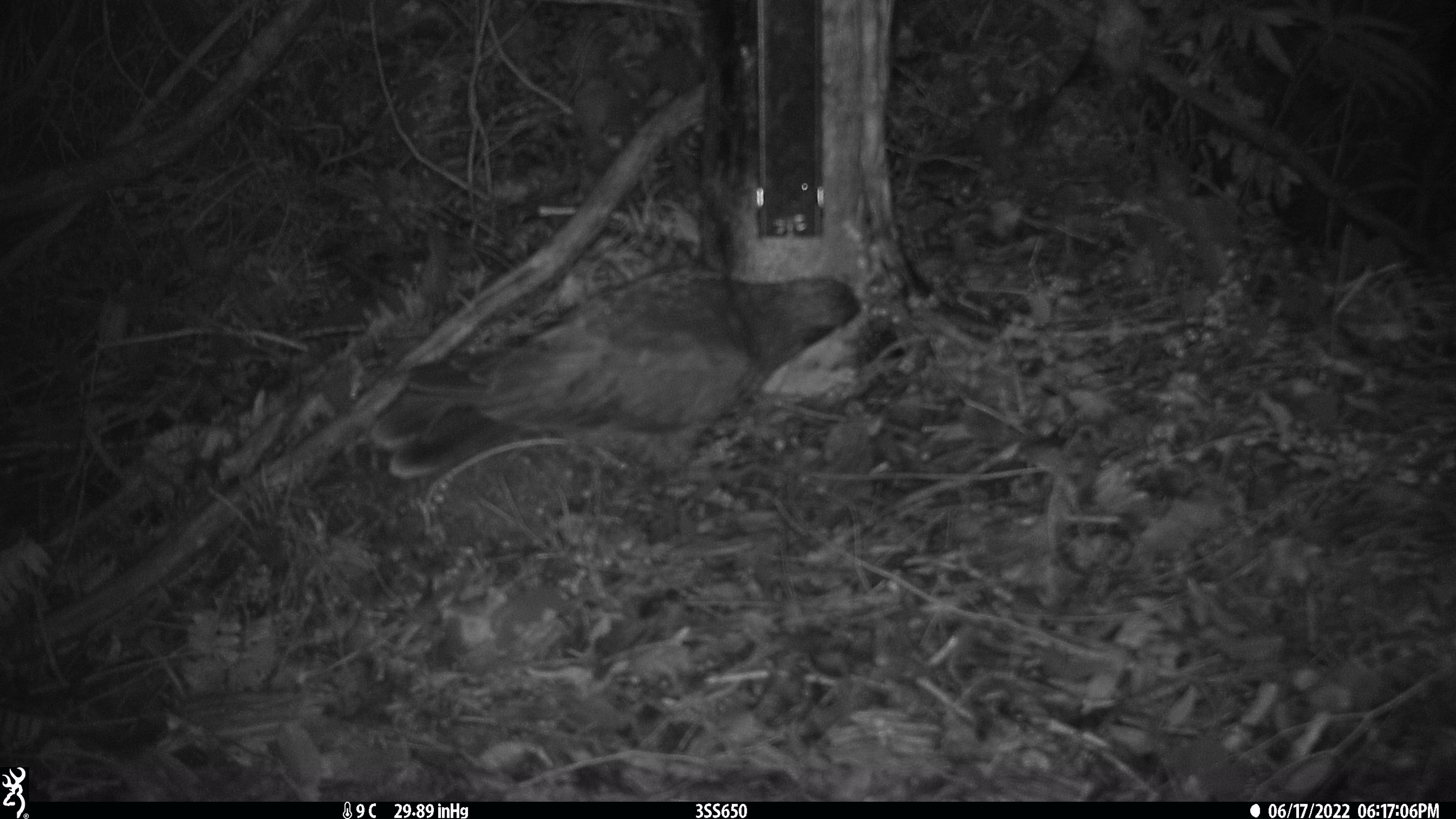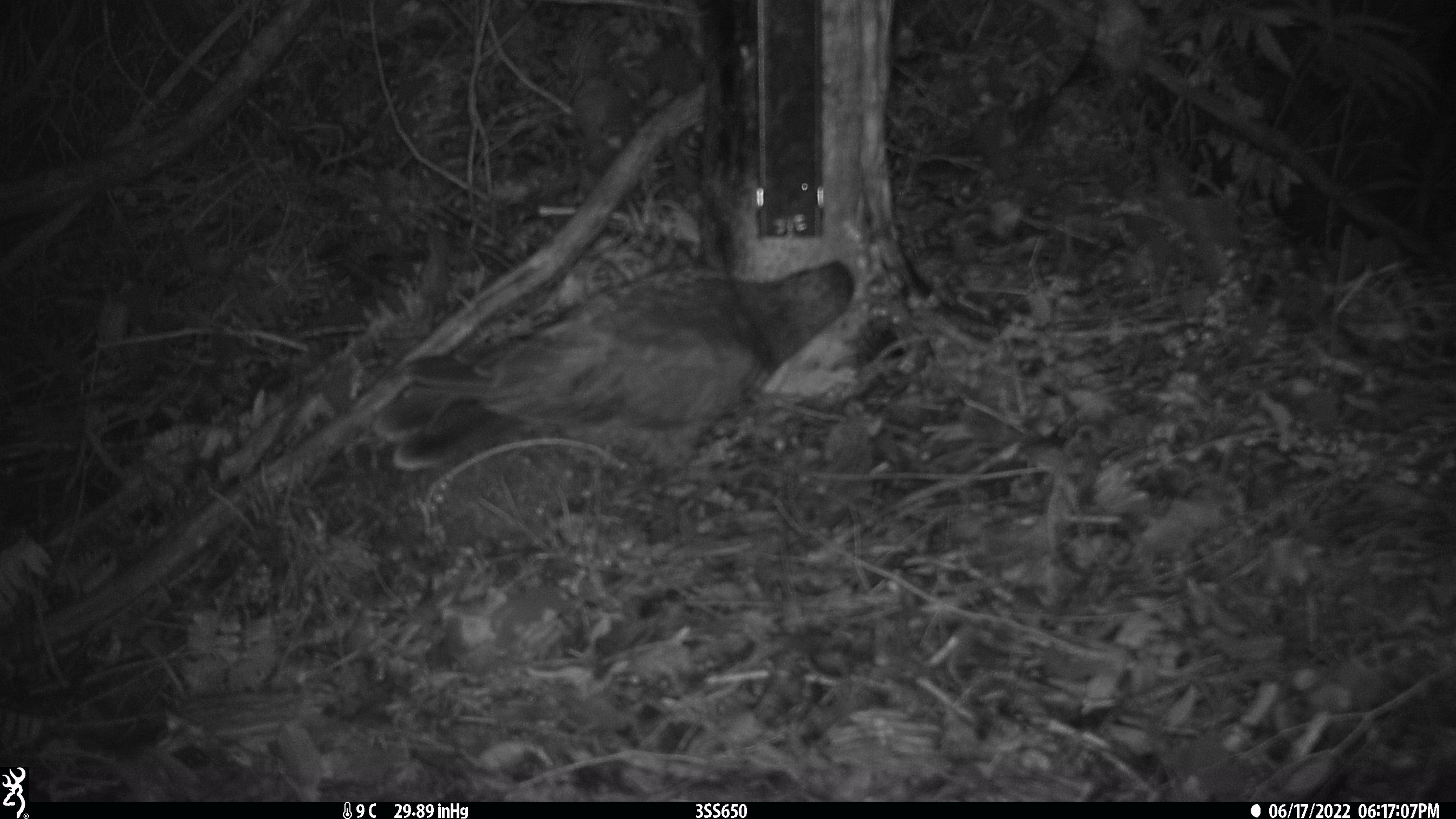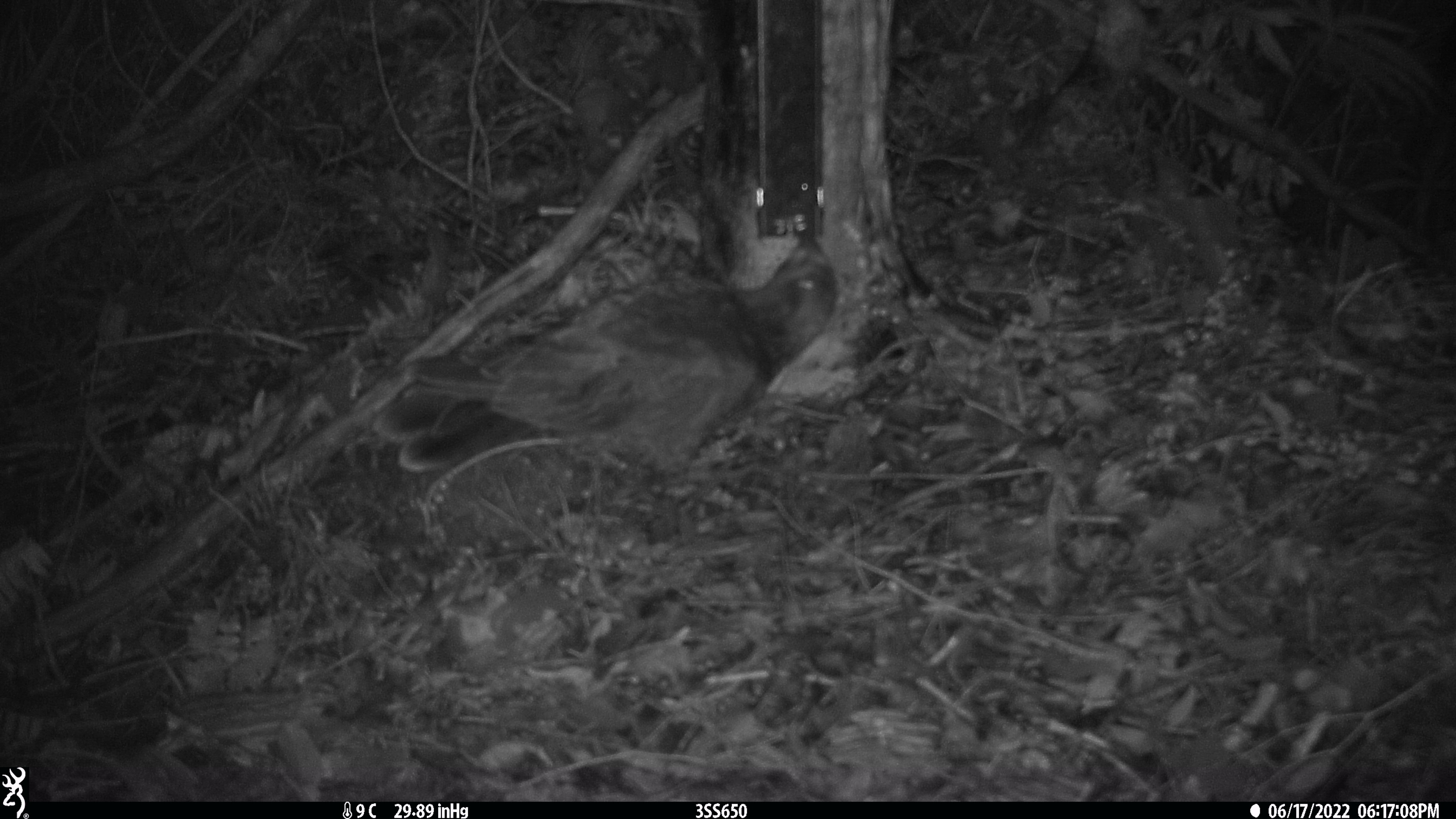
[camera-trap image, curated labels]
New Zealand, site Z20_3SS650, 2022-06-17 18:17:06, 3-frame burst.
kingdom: Animalia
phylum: Chordata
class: Aves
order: Psittaciformes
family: Strigopidae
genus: Nestor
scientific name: Nestor notabilis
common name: kea